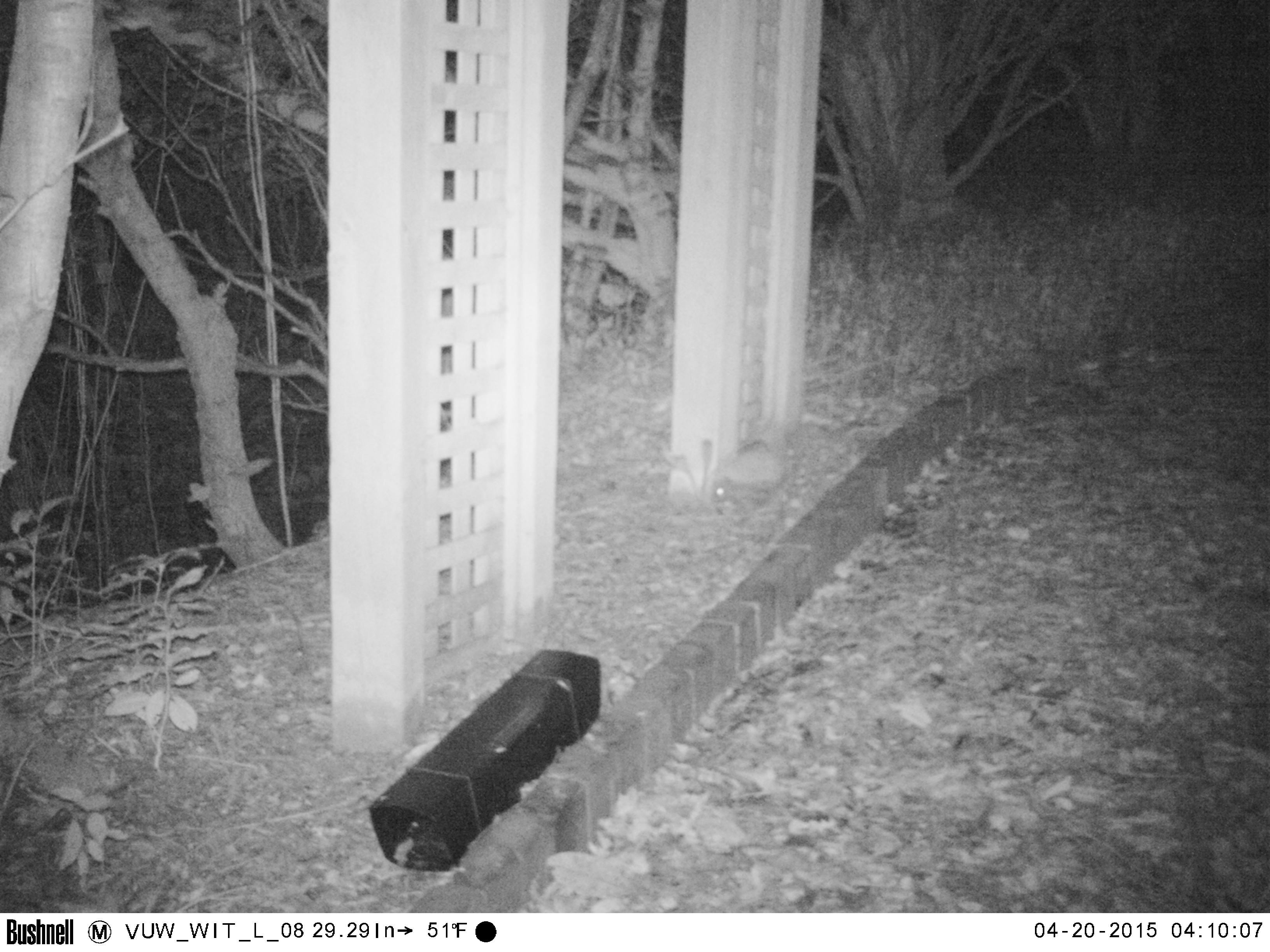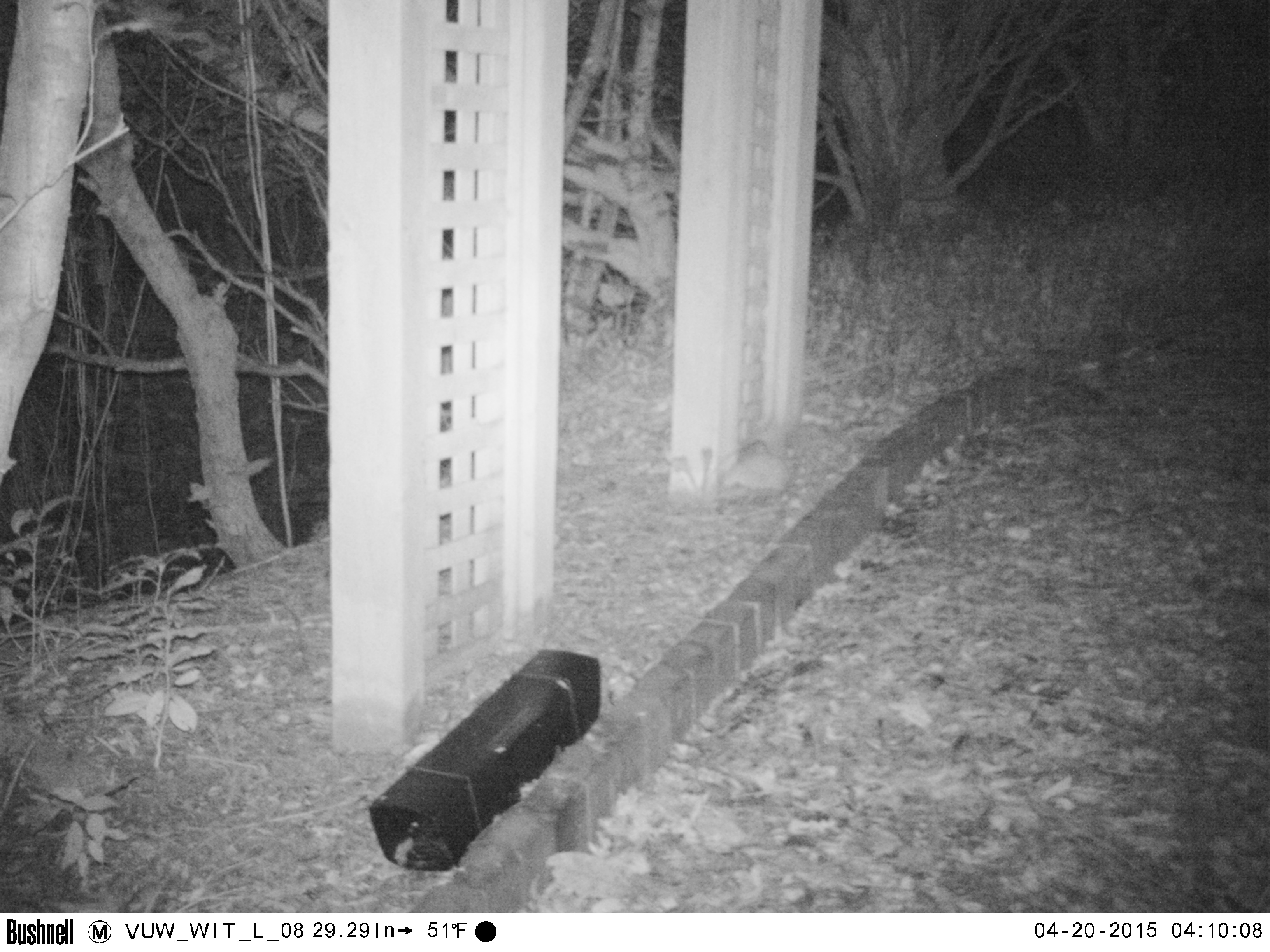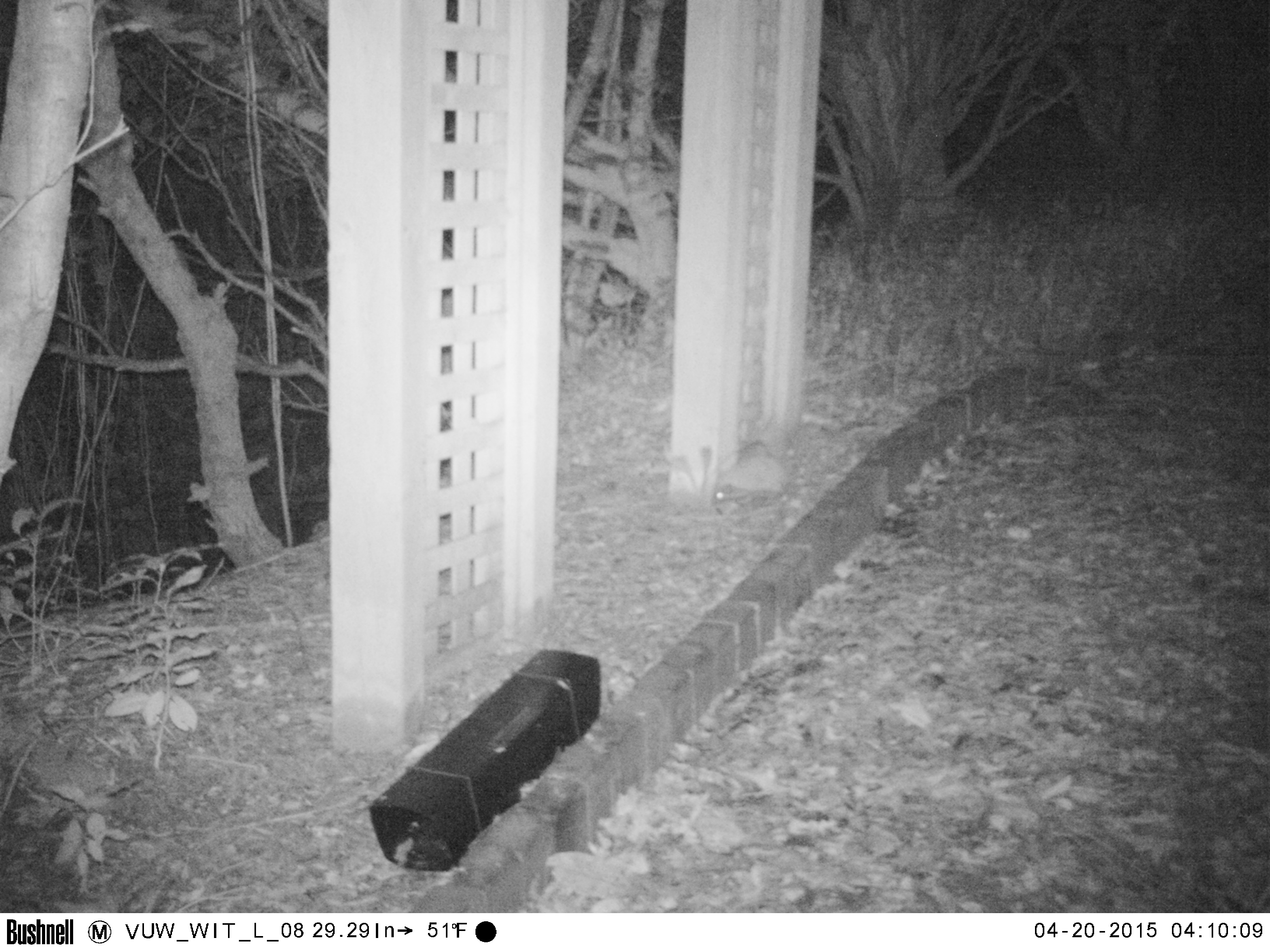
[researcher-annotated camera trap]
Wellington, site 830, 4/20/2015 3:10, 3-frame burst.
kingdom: Animalia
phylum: Chordata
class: Mammalia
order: Eulipotyphla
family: Erinaceidae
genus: Erinaceus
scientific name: Erinaceus europaeus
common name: hedgehog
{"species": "hedgehog (Erinaceus europaeus)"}